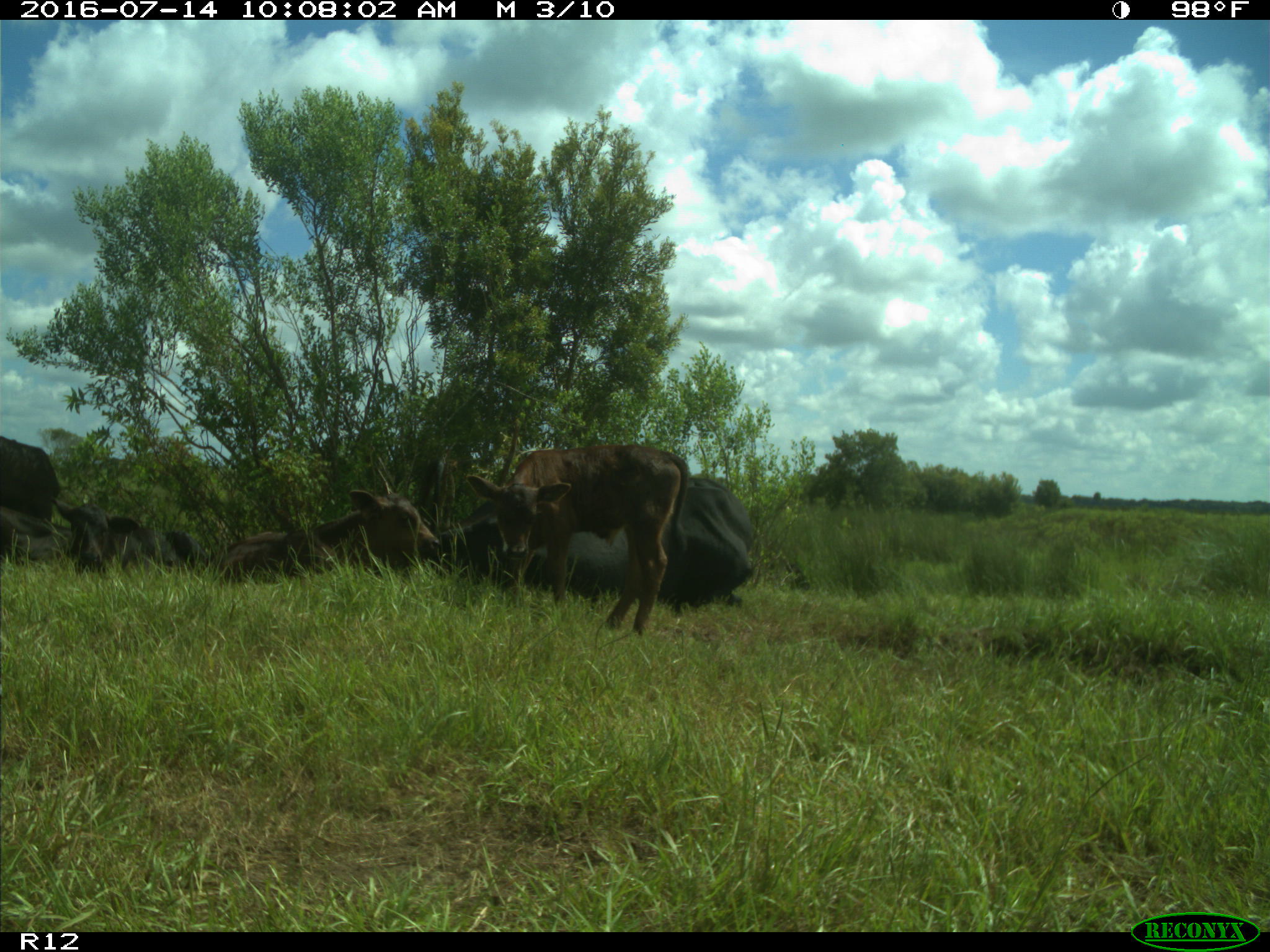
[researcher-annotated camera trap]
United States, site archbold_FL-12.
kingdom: Animalia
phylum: Chordata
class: Mammalia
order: Artiodactyla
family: Bovidae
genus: Bos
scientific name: Bos taurus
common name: domestic cow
Bos taurus (domestic cow).